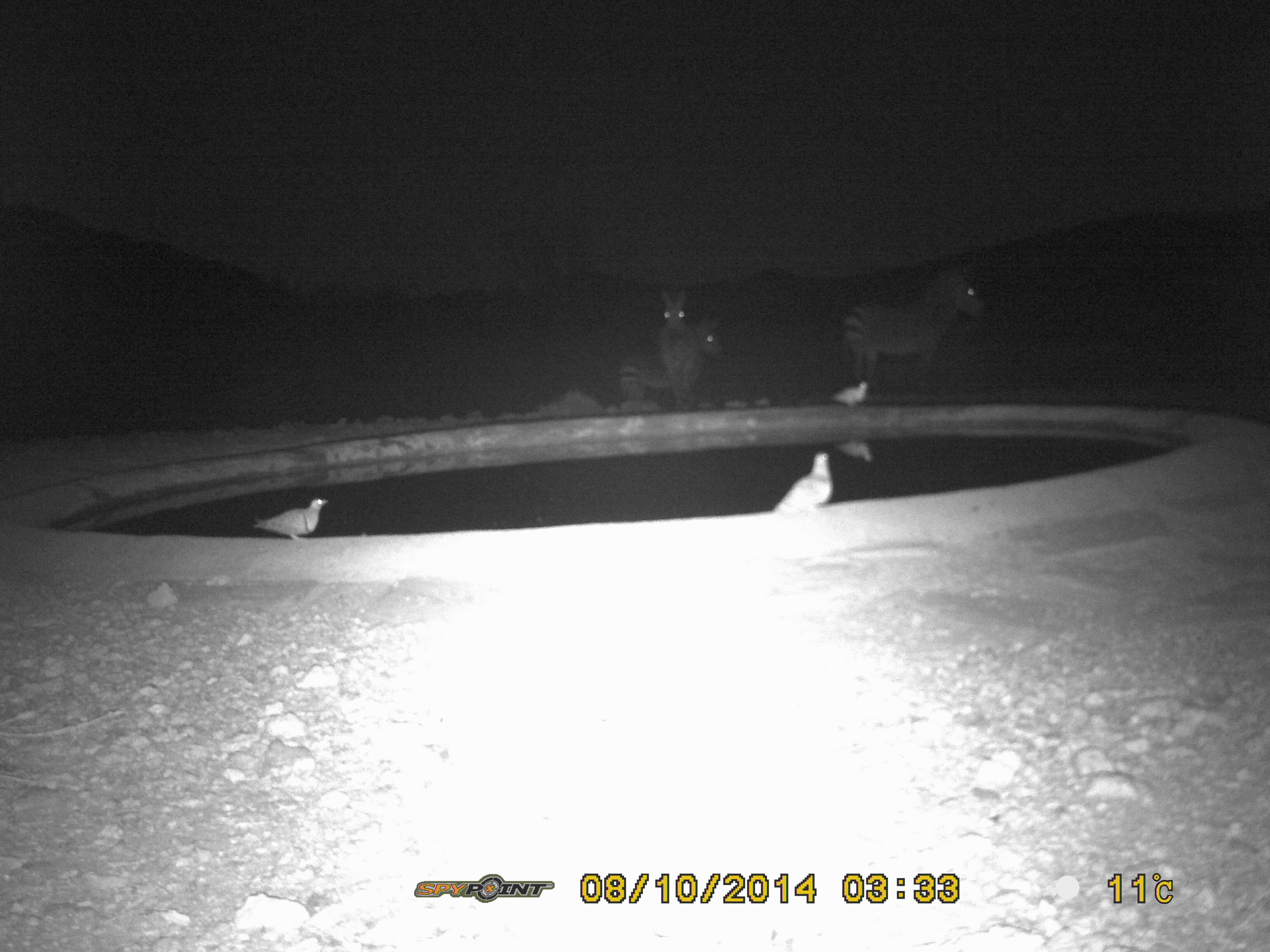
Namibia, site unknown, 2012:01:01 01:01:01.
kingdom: Animalia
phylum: Chordata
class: Aves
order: Pterocliformes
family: Pteroclidae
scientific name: Pteroclidae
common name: sandgrouse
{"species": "Pteroclidae (sandgrouse)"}